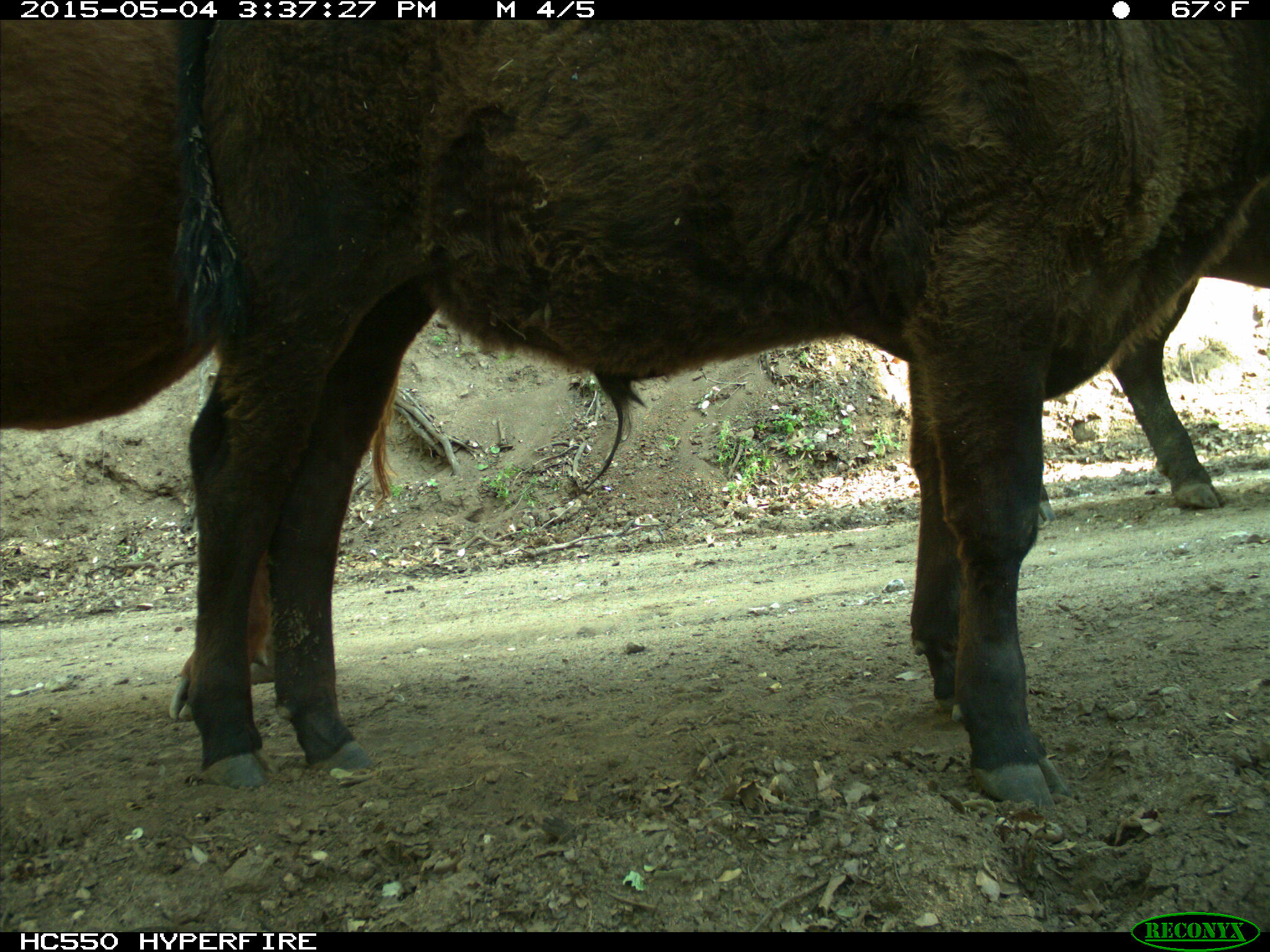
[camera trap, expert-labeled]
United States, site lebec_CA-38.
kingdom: Animalia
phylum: Chordata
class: Mammalia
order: Artiodactyla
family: Bovidae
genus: Bos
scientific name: Bos taurus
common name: domestic cow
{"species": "Bos taurus (domestic cow)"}